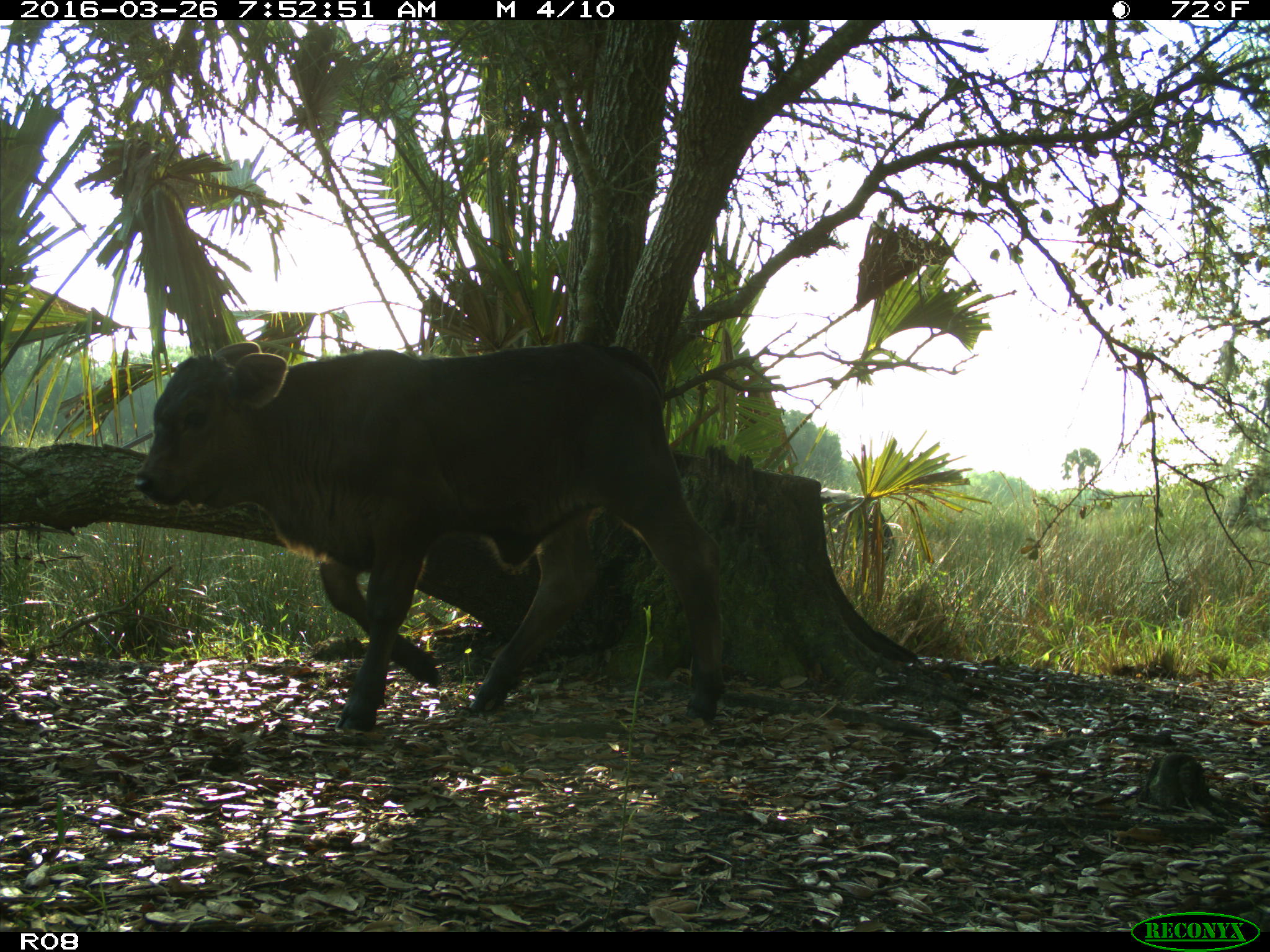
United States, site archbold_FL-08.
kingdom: Animalia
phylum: Chordata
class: Mammalia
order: Artiodactyla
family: Bovidae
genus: Bos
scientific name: Bos taurus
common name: domestic cow